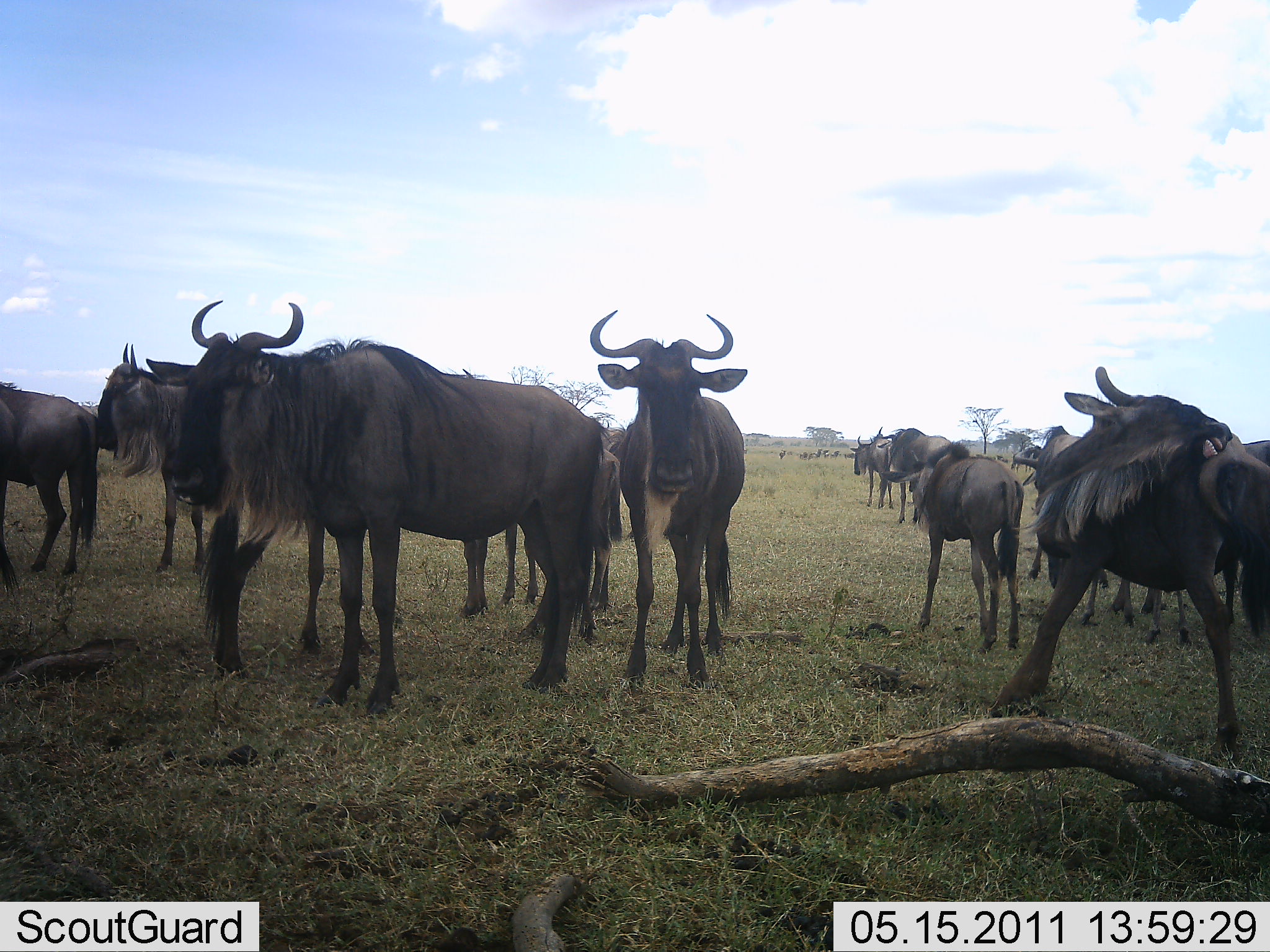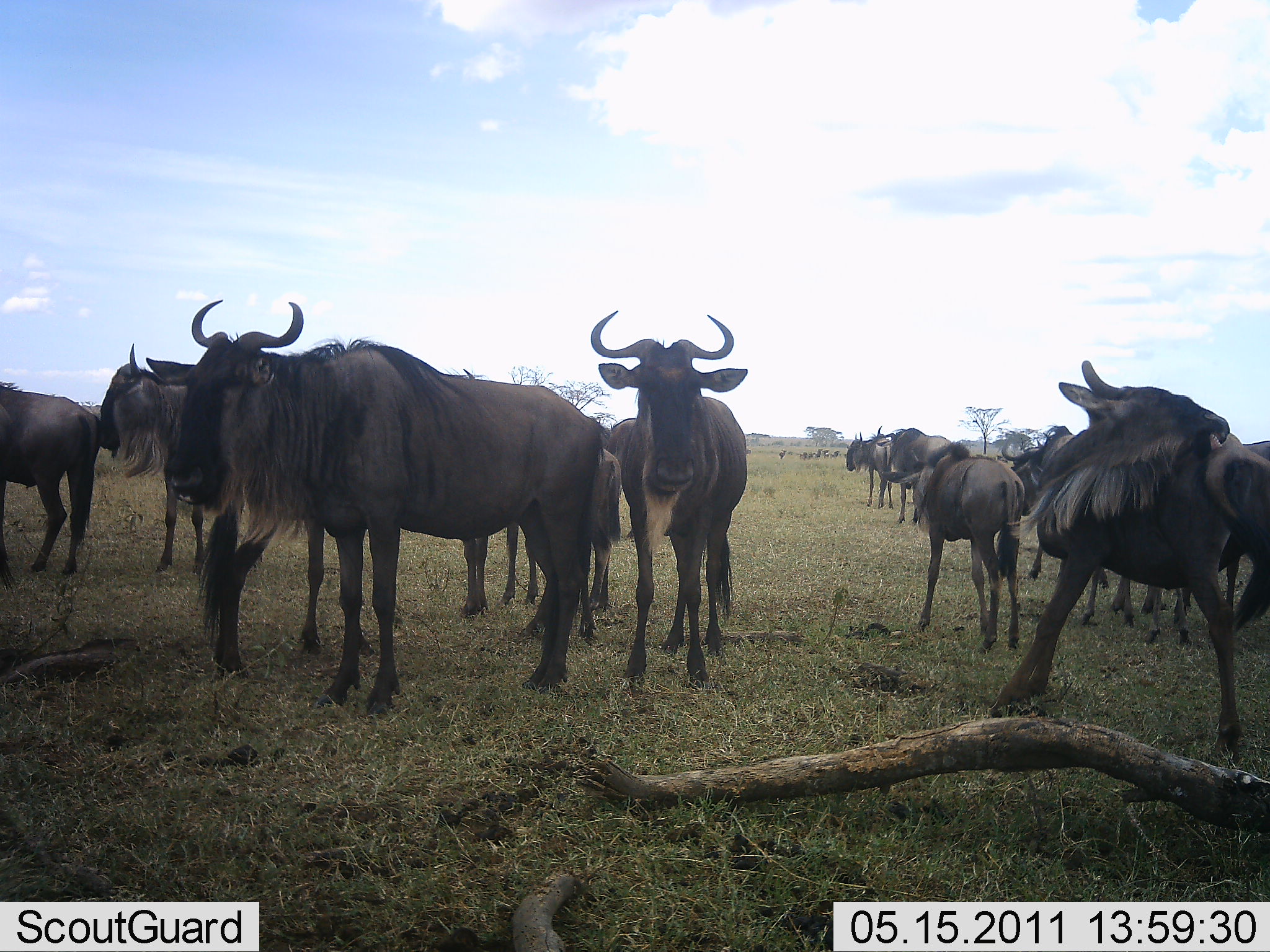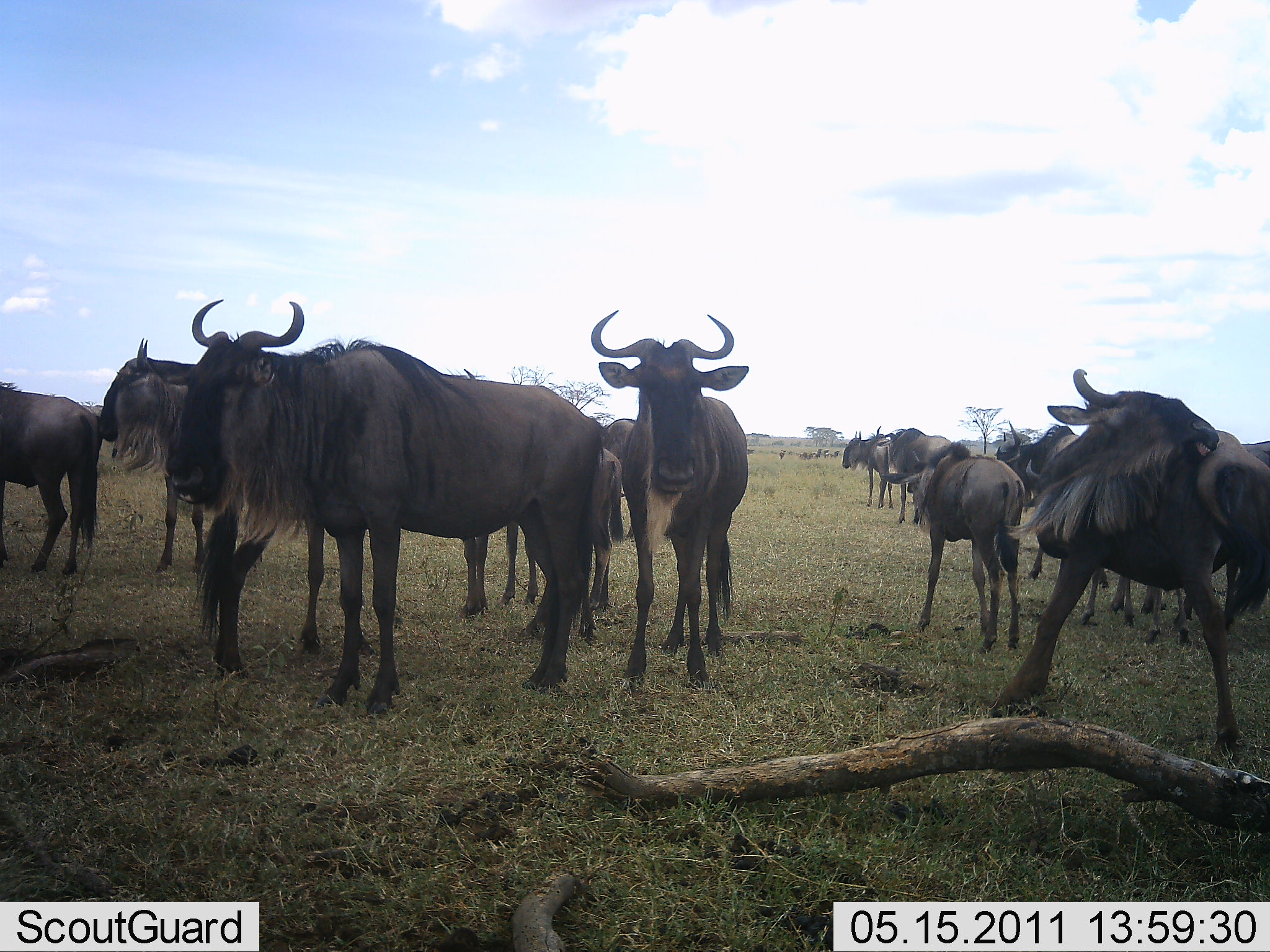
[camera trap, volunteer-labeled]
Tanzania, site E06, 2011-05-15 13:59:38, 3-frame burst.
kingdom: Animalia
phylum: Chordata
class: Mammalia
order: Artiodactyla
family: Bovidae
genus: Connochaetes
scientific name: Connochaetes taurinus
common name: blue wildebeest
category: wildebeest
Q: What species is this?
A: Wildebeest (blue wildebeest) (Connochaetes taurinus).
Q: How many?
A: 11-50.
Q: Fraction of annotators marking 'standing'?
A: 100%.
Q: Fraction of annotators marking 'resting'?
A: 0%.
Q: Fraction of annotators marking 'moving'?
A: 17%.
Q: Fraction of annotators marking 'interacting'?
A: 17%.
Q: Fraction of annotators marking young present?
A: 17%.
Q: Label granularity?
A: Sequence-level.